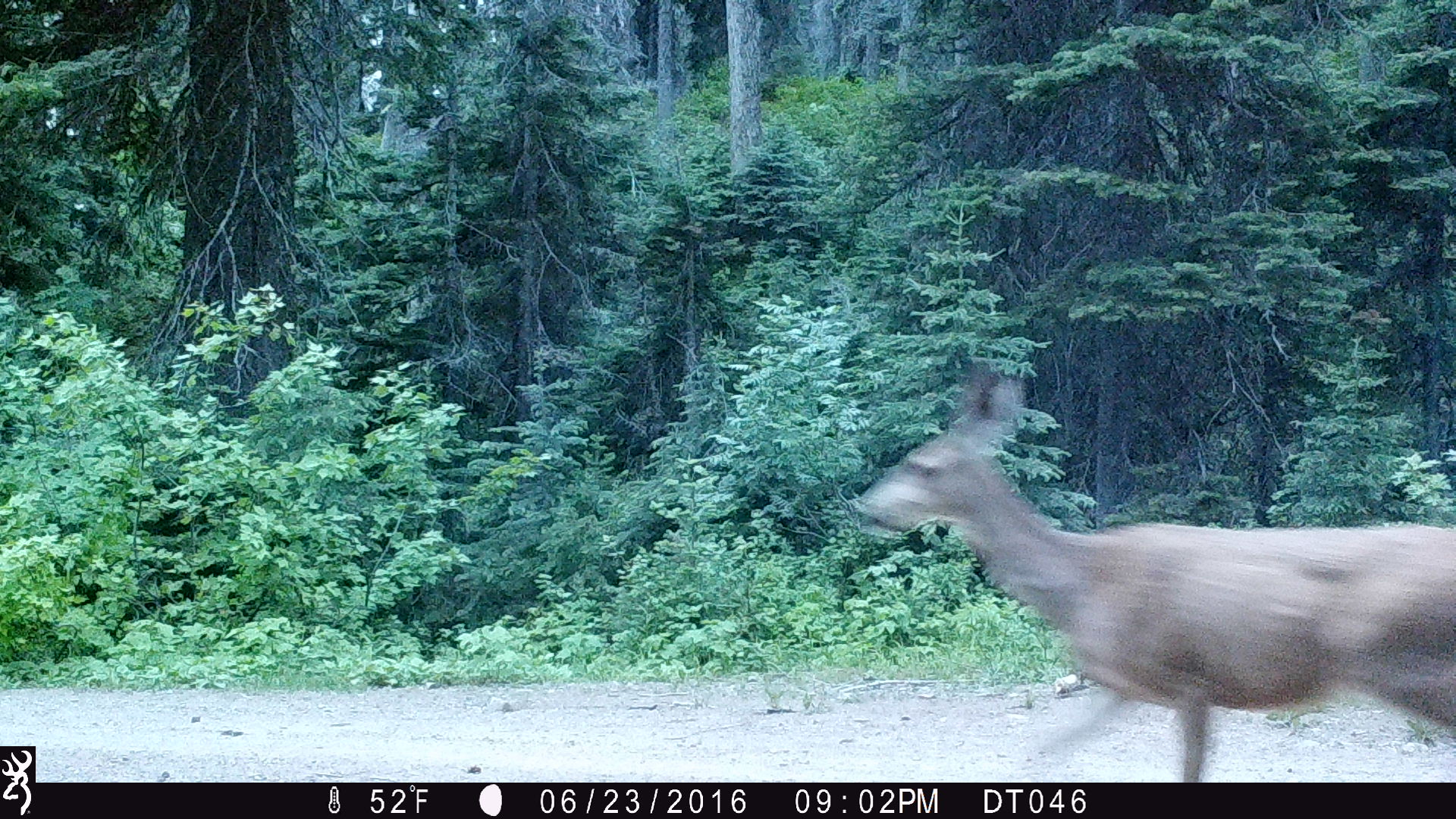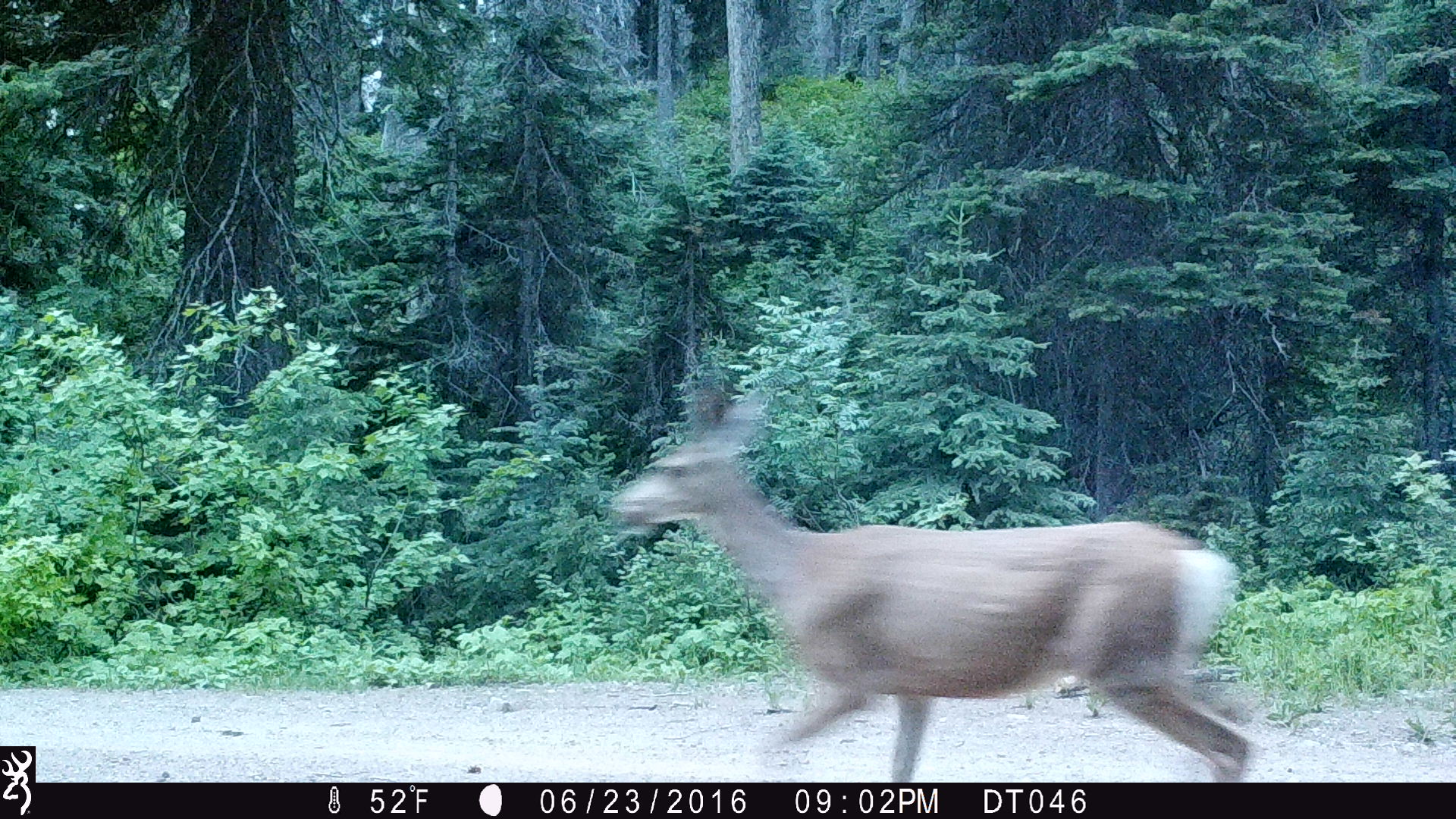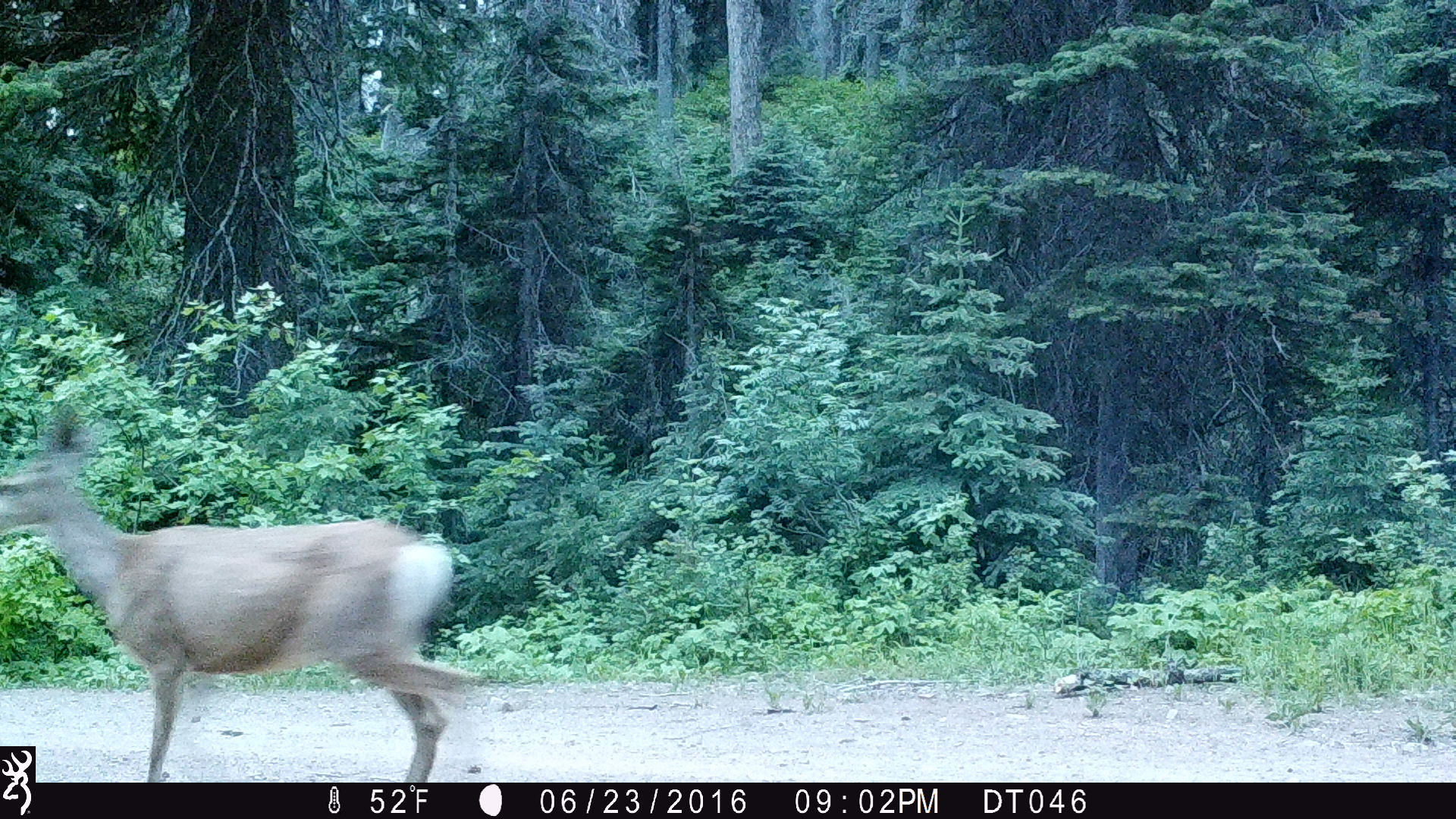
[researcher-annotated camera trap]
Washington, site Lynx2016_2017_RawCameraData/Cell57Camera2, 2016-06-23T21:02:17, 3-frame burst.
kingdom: Animalia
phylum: Chordata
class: Mammalia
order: Artiodactyla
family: Cervidae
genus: Odocoileus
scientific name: Odocoileus hemionus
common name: mule deer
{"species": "Odocoileus hemionus (mule deer)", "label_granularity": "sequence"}